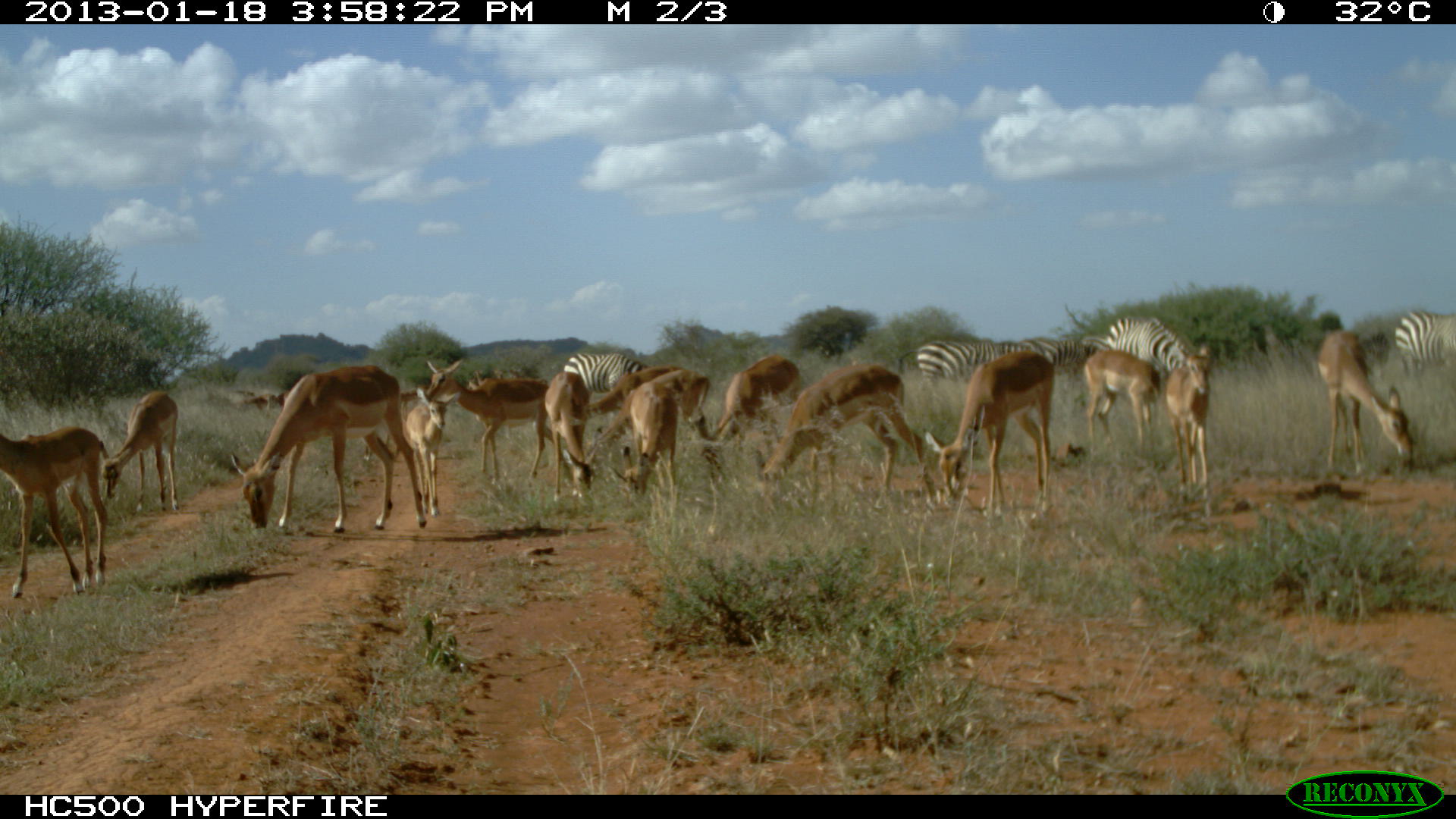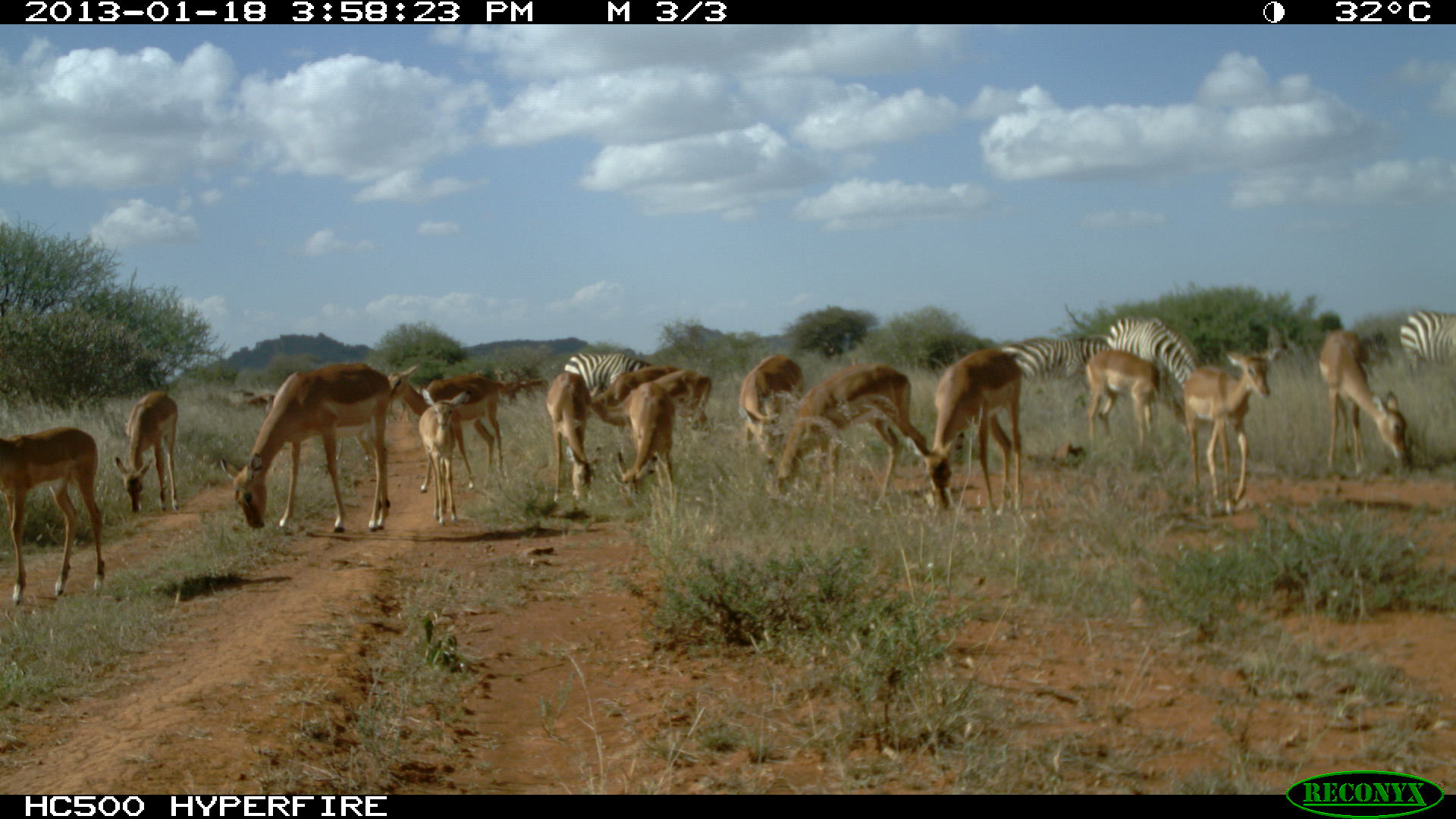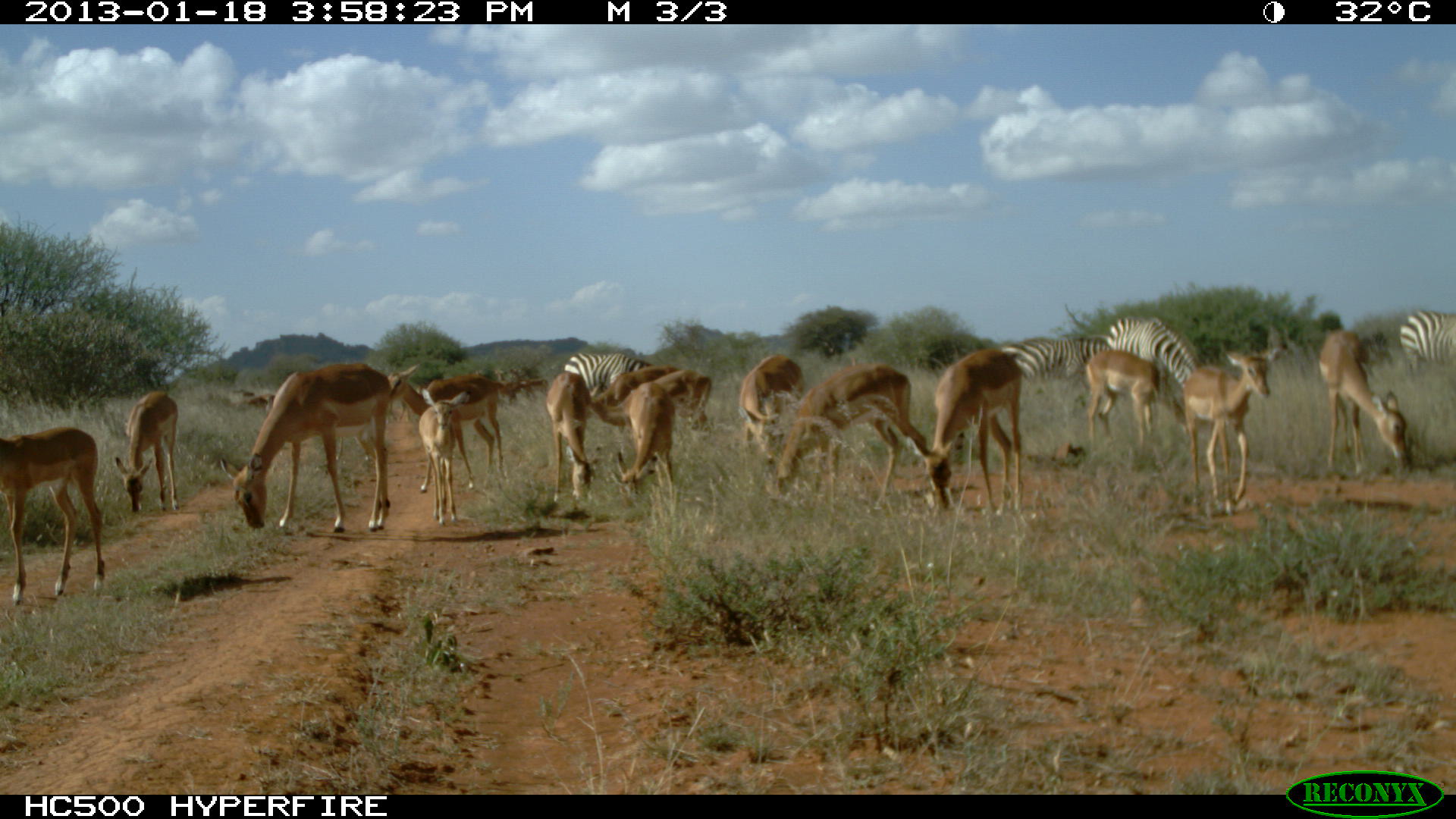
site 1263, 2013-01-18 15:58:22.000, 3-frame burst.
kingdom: Animalia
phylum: Chordata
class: Mammalia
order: Artiodactyla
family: Bovidae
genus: Aepyceros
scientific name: Aepyceros melampus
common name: impala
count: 21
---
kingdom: Animalia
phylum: Chordata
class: Mammalia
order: Perissodactyla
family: Equidae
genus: Equus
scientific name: Equus quagga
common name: plains zebra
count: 5